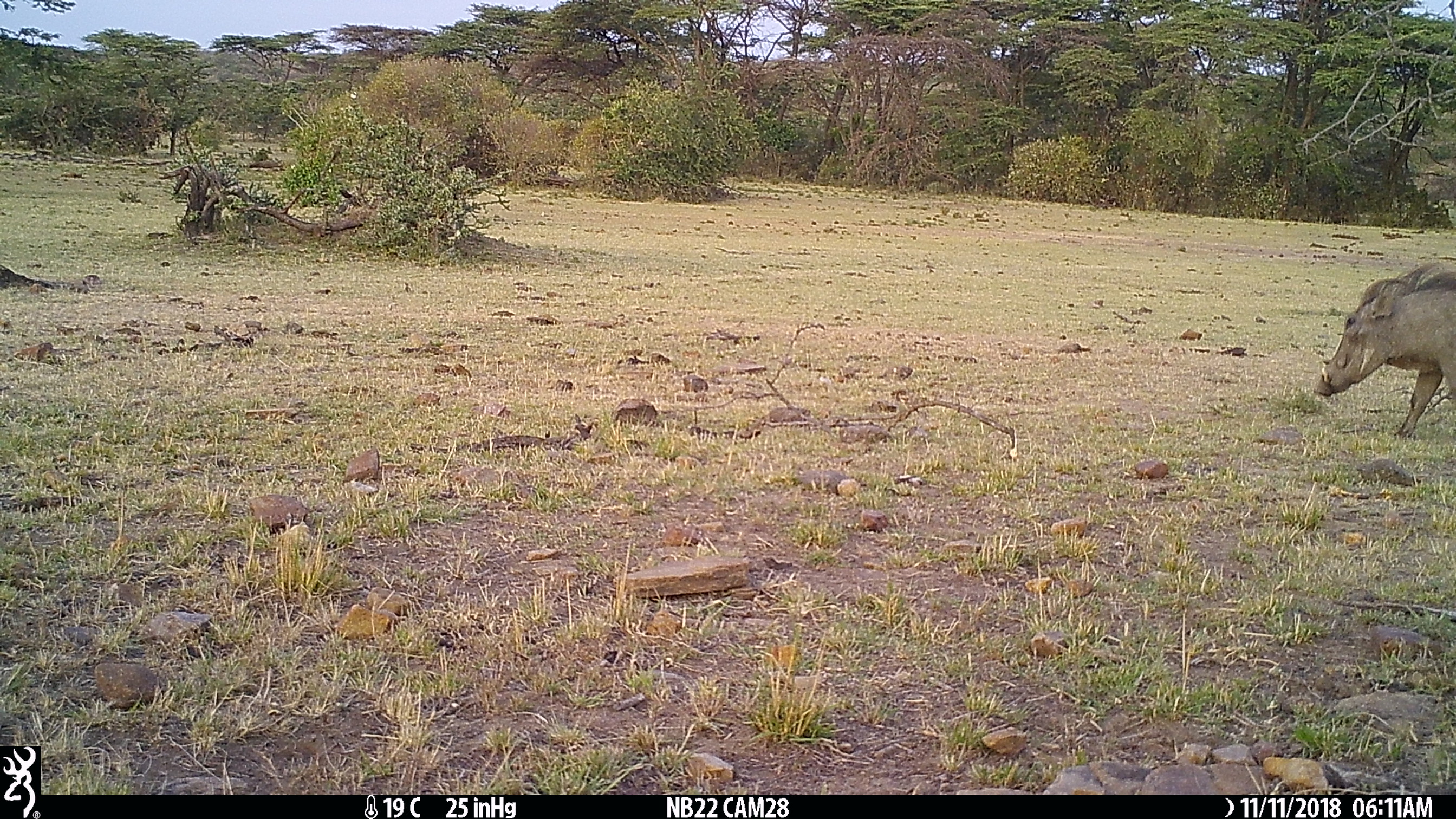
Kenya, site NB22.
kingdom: Animalia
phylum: Chordata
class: Mammalia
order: Artiodactyla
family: Suidae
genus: Phacochoerus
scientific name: Phacochoerus africanus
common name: common warthog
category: warthog